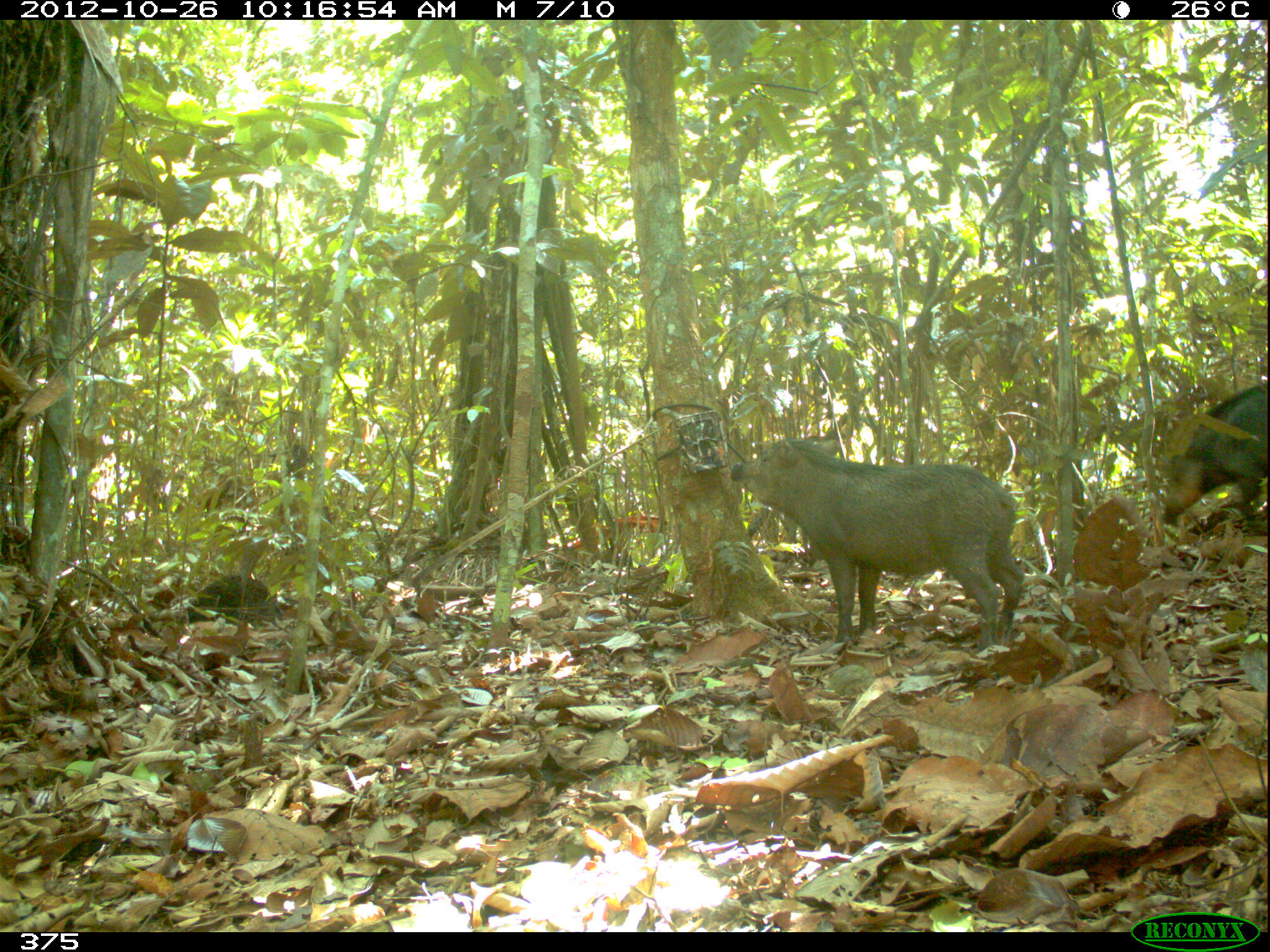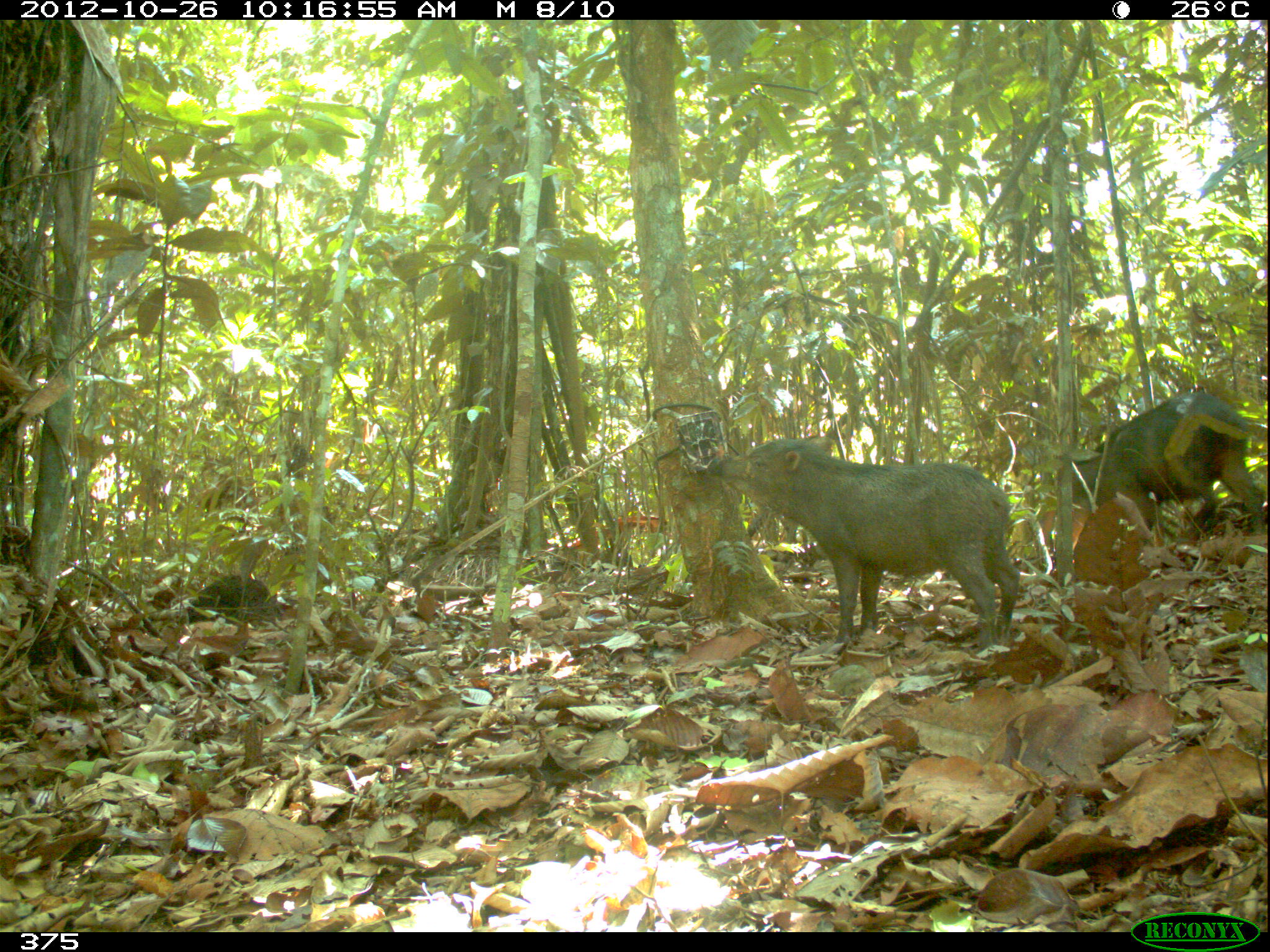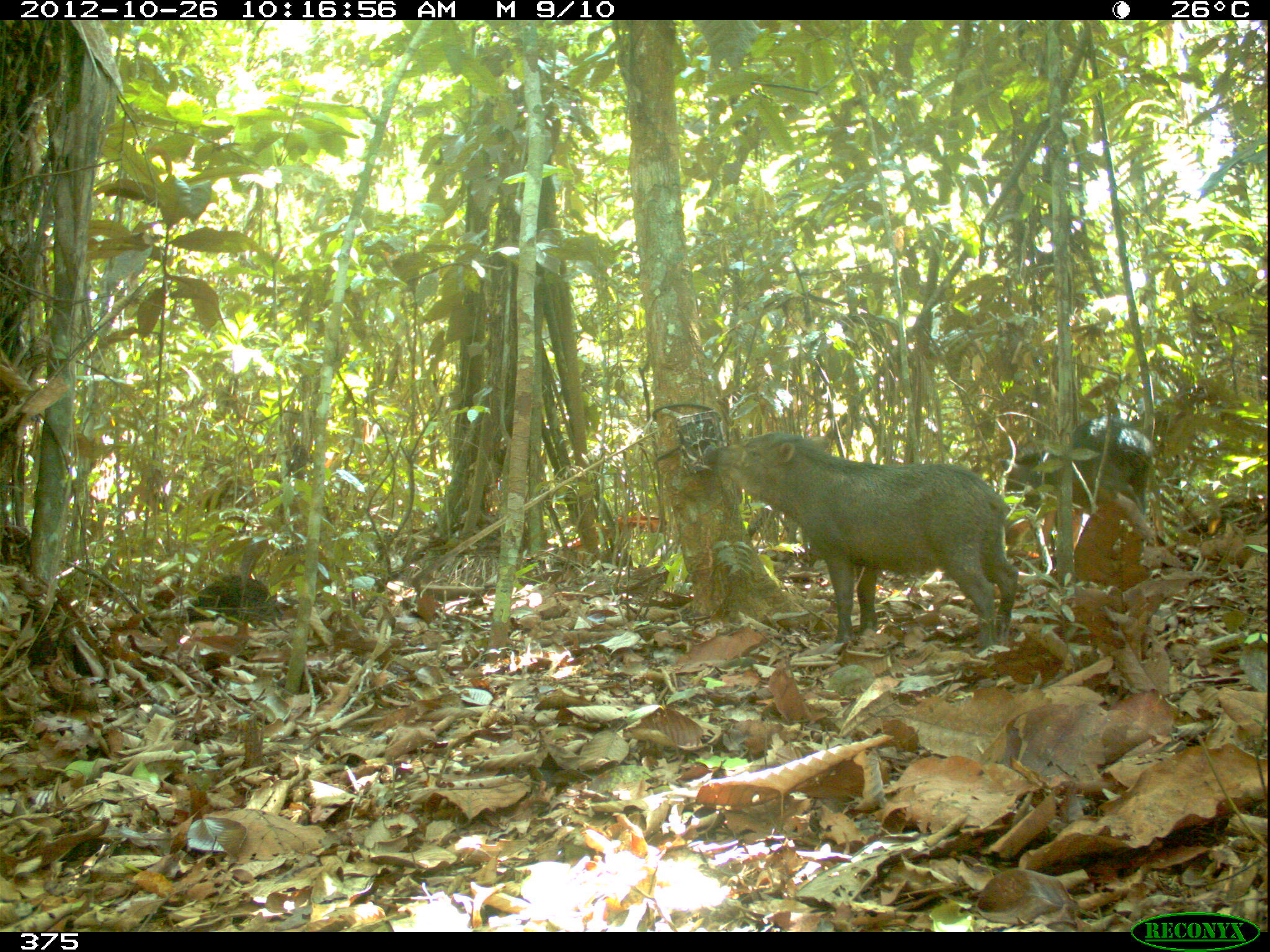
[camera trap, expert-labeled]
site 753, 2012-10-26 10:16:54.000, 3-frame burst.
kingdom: Animalia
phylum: Chordata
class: Mammalia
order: Artiodactyla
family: Tayassuidae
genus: Tayassu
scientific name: Tayassu pecari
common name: white-lipped peccary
Tayassu pecari (white-lipped peccary).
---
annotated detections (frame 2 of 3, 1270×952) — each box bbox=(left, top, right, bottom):
tayassu pecari: bbox=(702, 432, 1021, 649); bbox=(1073, 389, 1265, 542)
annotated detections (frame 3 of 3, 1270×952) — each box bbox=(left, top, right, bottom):
tayassu pecari: bbox=(699, 432, 1019, 651); bbox=(1001, 414, 1155, 516)